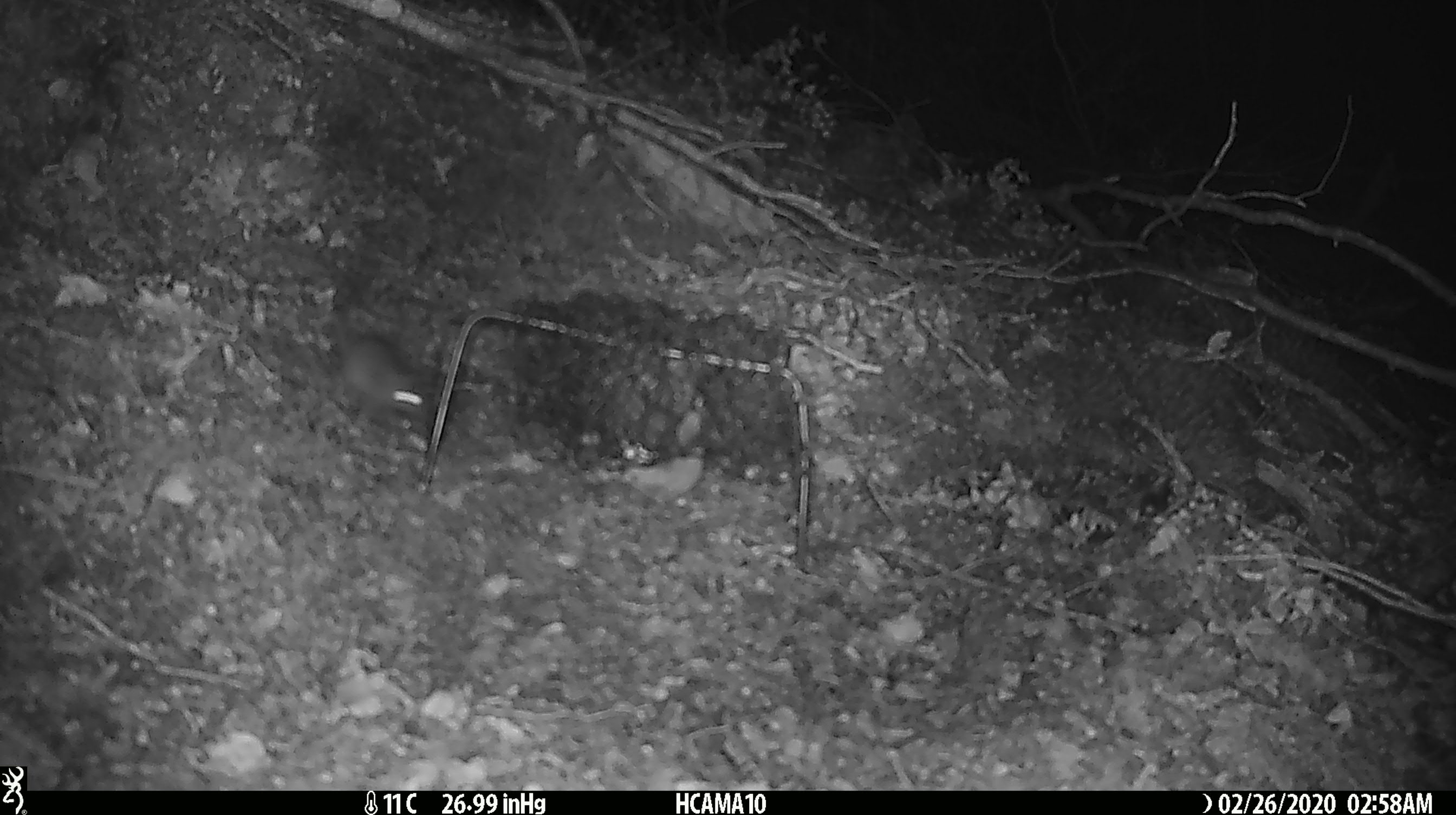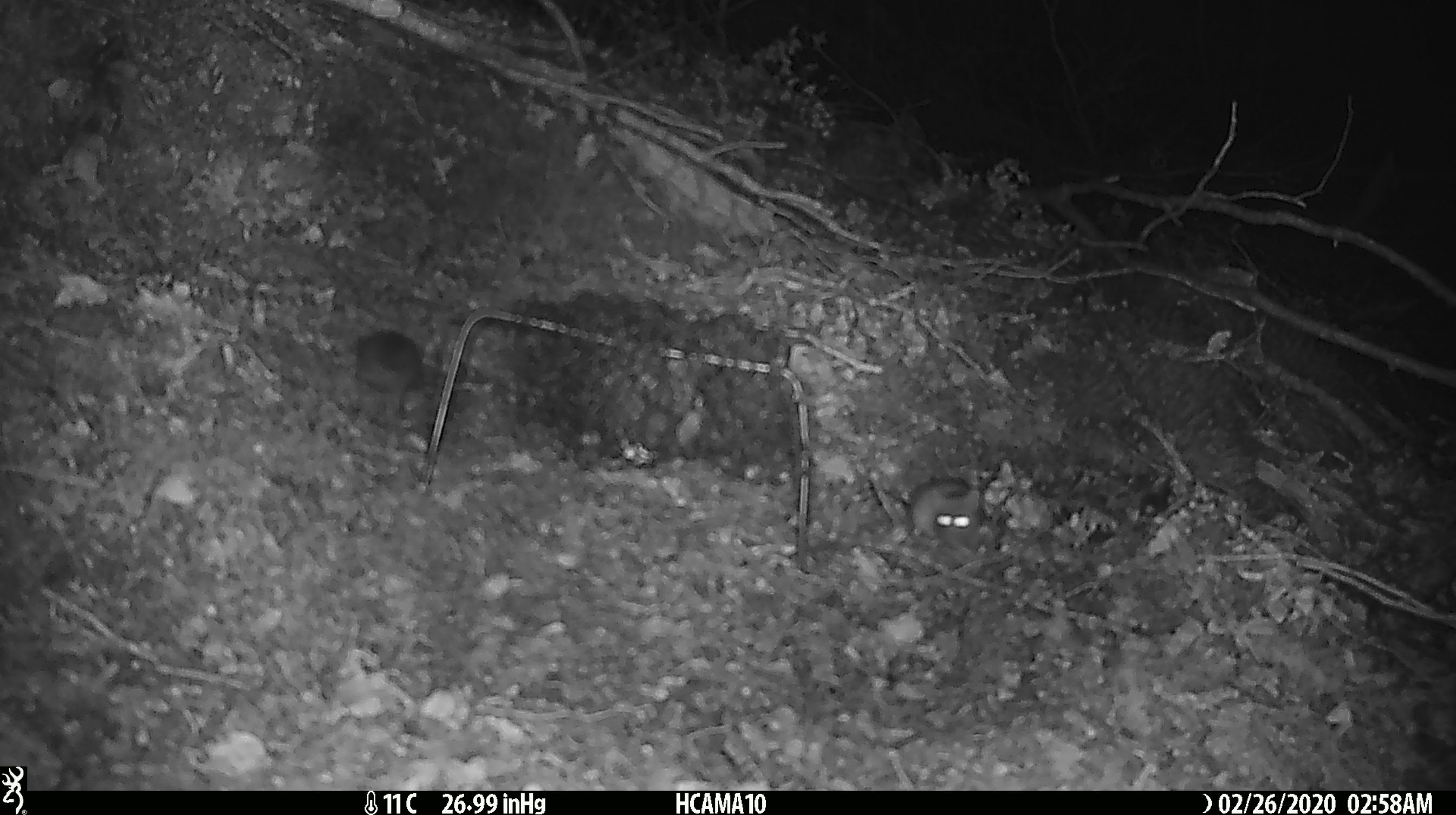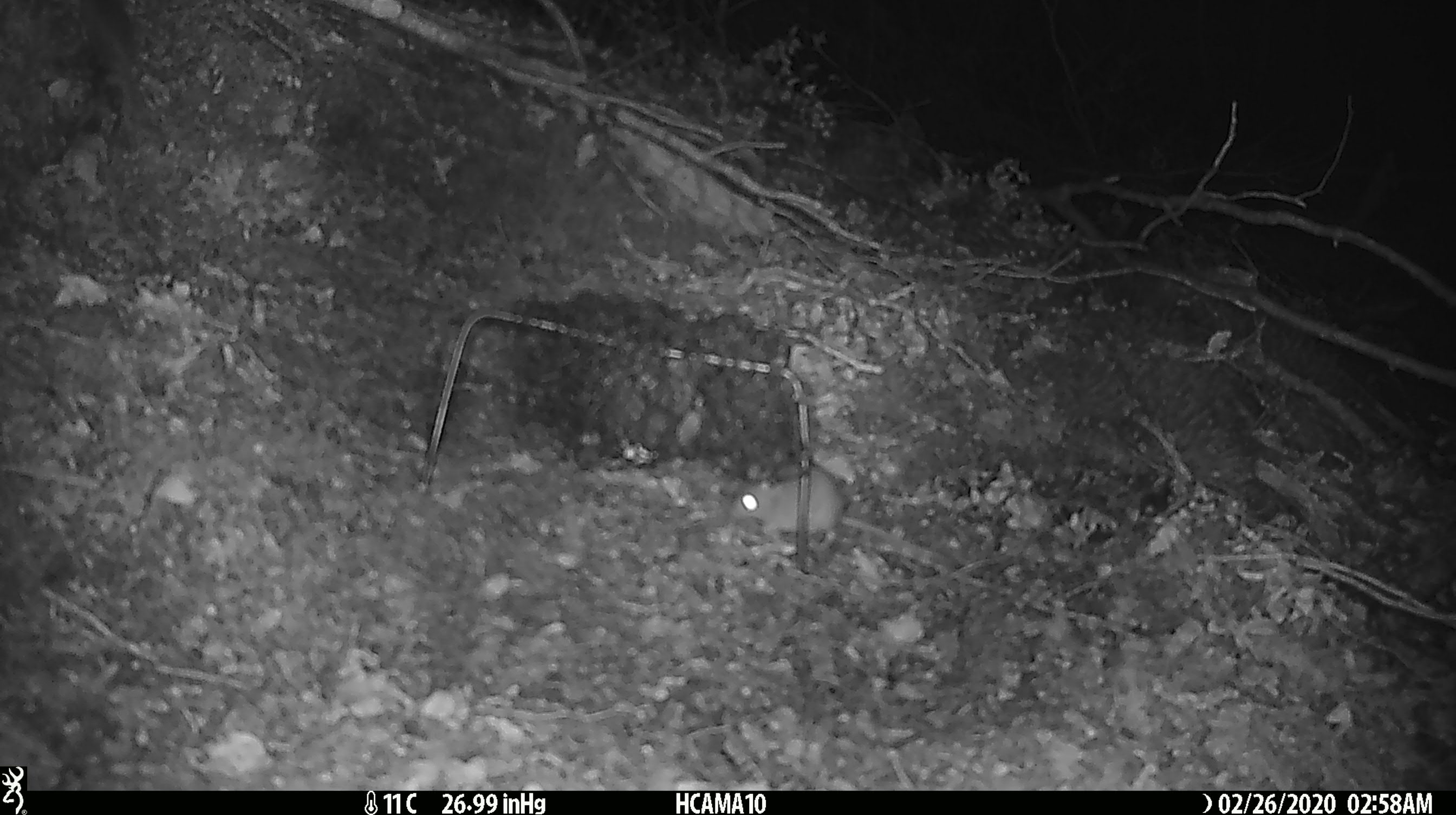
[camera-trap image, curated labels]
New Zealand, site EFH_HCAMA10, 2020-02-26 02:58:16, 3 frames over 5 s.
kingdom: Animalia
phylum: Chordata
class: Mammalia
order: Rodentia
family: Muridae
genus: Mus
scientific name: Mus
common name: mouse